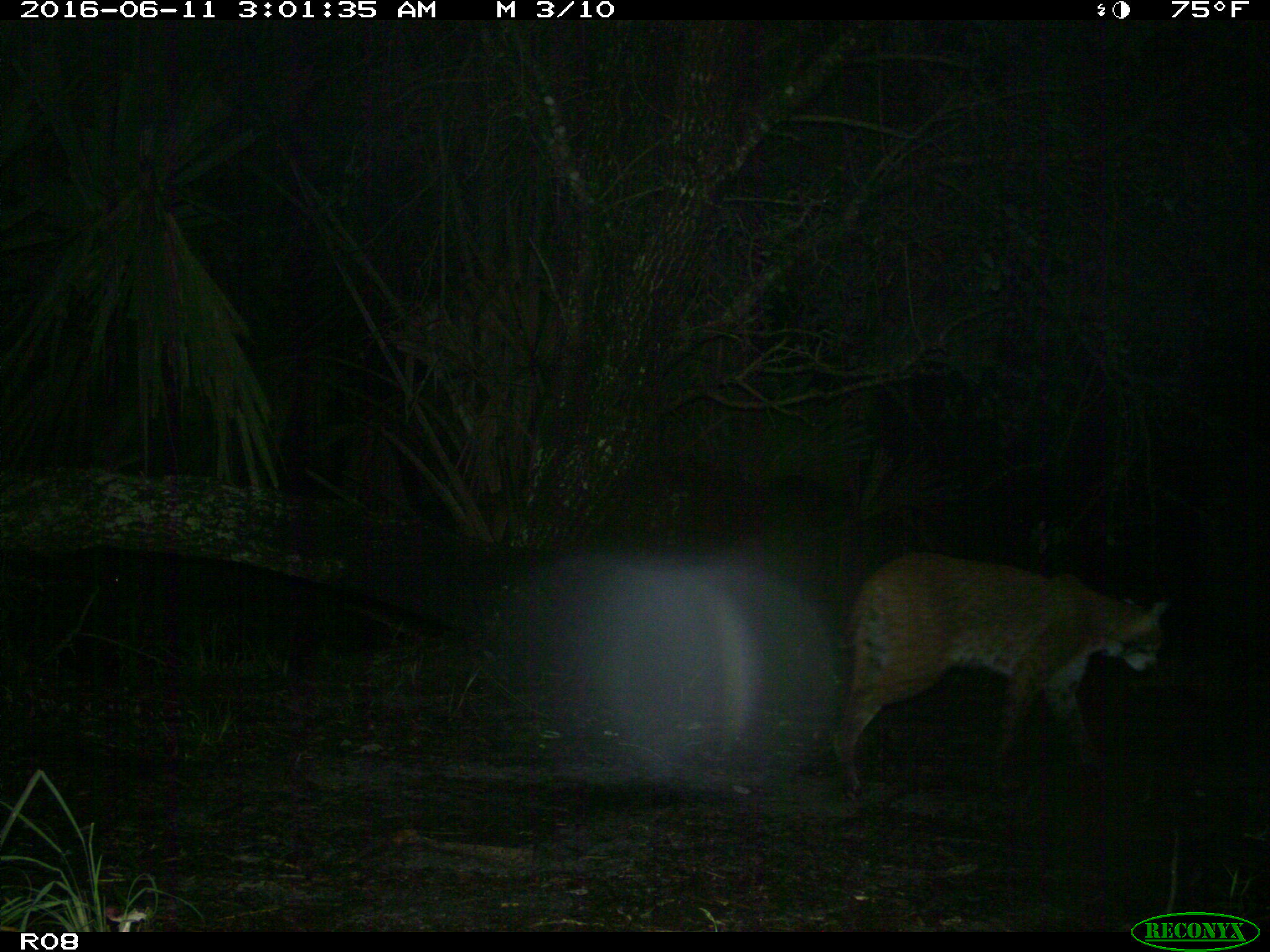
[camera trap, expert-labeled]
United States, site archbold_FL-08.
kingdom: Animalia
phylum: Chordata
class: Mammalia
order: Carnivora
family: Felidae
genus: Lynx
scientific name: Lynx rufus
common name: bobcat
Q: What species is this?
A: Lynx rufus (bobcat).